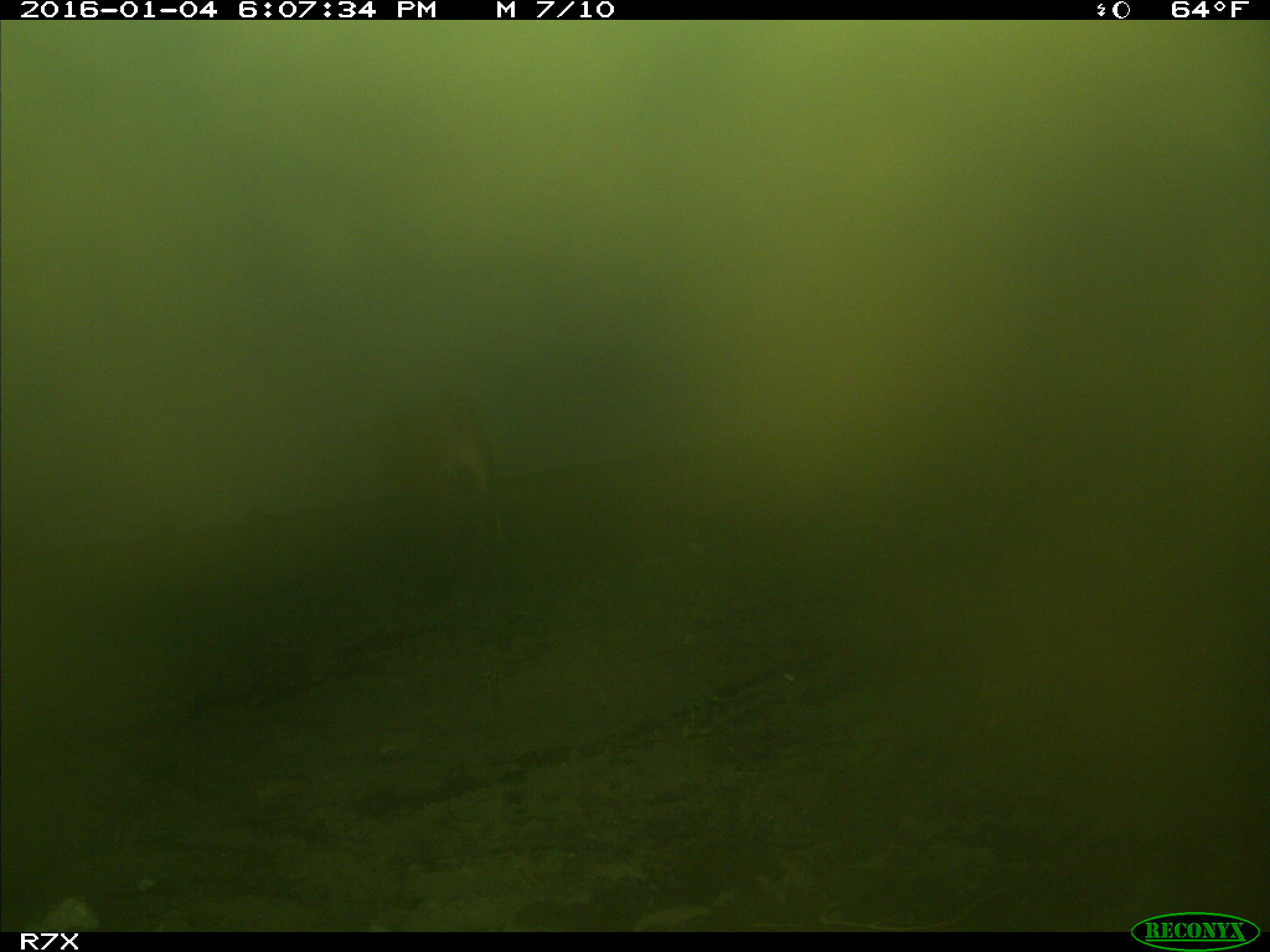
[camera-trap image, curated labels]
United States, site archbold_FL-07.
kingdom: Animalia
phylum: Chordata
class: Mammalia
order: Artiodactyla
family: Bovidae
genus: Bos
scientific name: Bos taurus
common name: domestic cow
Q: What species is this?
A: Bos taurus (domestic cow).